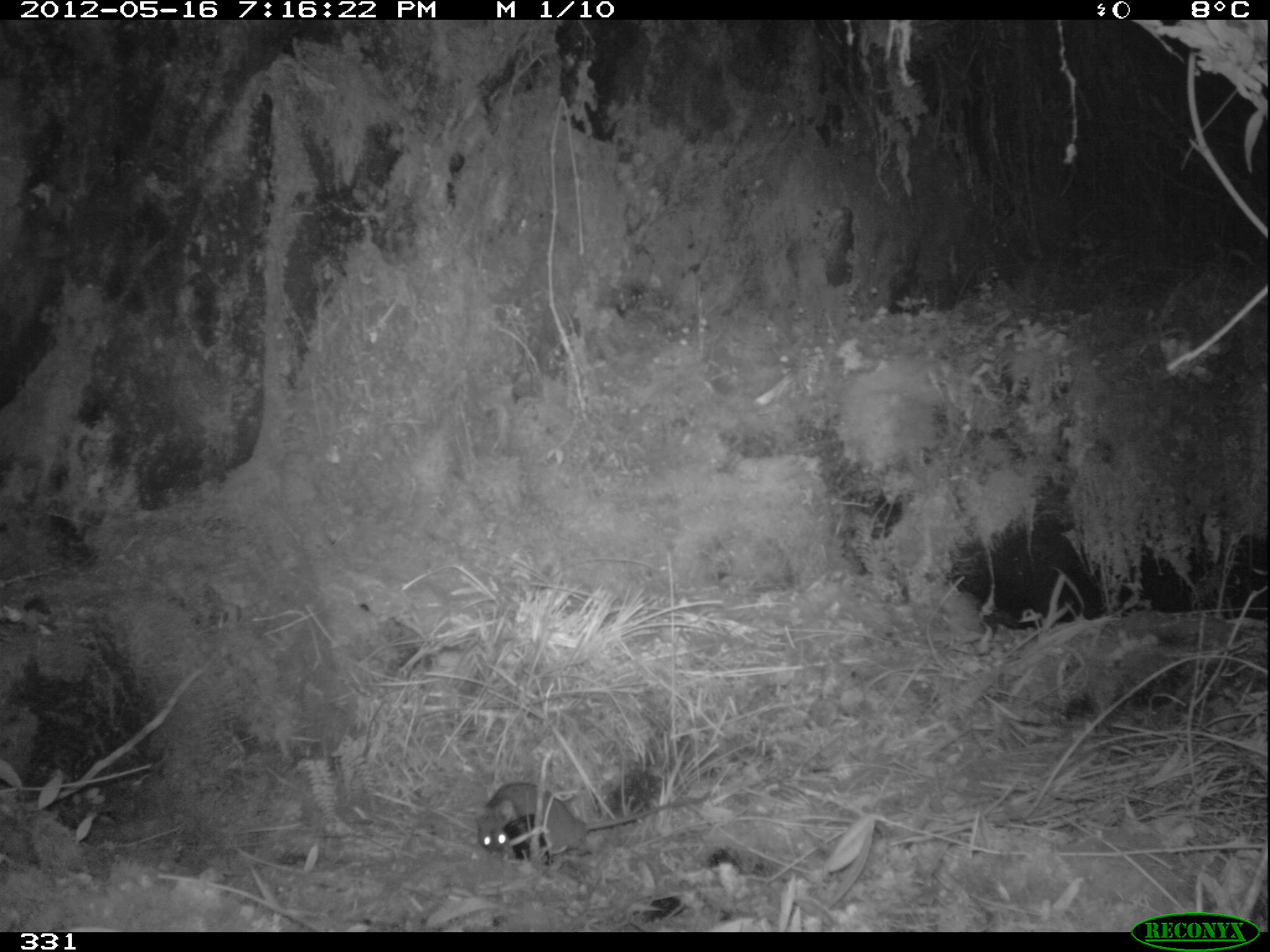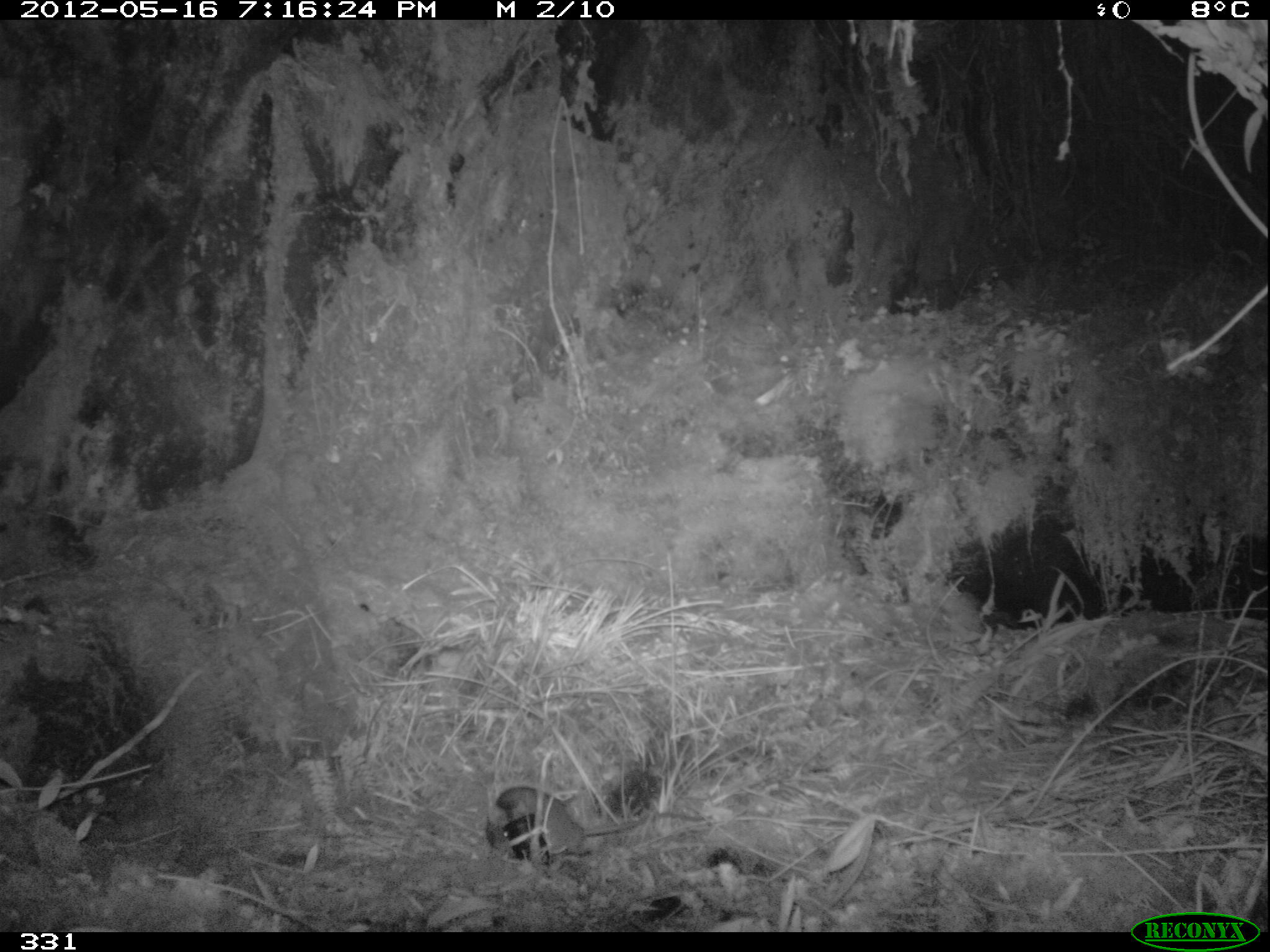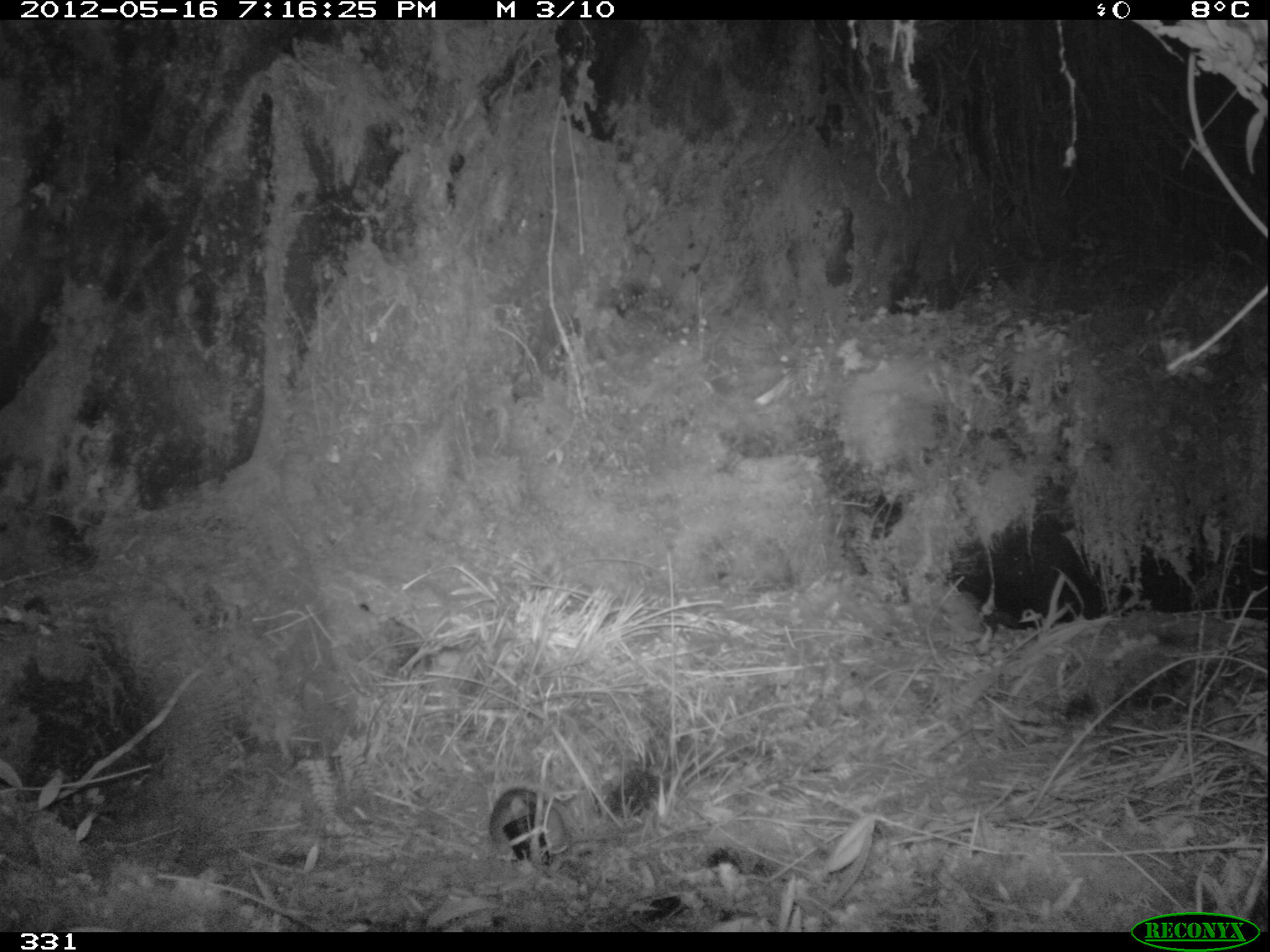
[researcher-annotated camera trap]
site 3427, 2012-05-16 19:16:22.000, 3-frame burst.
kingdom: Animalia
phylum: Chordata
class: Mammalia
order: Rodentia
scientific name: Rodentia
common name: rodents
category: unknown rodent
Unknown rodent (rodents) (Rodentia).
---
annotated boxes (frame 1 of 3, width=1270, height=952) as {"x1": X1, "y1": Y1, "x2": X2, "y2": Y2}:
unknown rodent: {"x1": 473, "y1": 780, "x2": 711, "y2": 870}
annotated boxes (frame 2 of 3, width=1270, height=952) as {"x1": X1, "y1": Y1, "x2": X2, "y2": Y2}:
unknown rodent: {"x1": 485, "y1": 785, "x2": 712, "y2": 879}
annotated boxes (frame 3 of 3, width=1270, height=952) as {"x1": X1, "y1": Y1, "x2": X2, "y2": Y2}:
unknown rodent: {"x1": 488, "y1": 786, "x2": 622, "y2": 875}